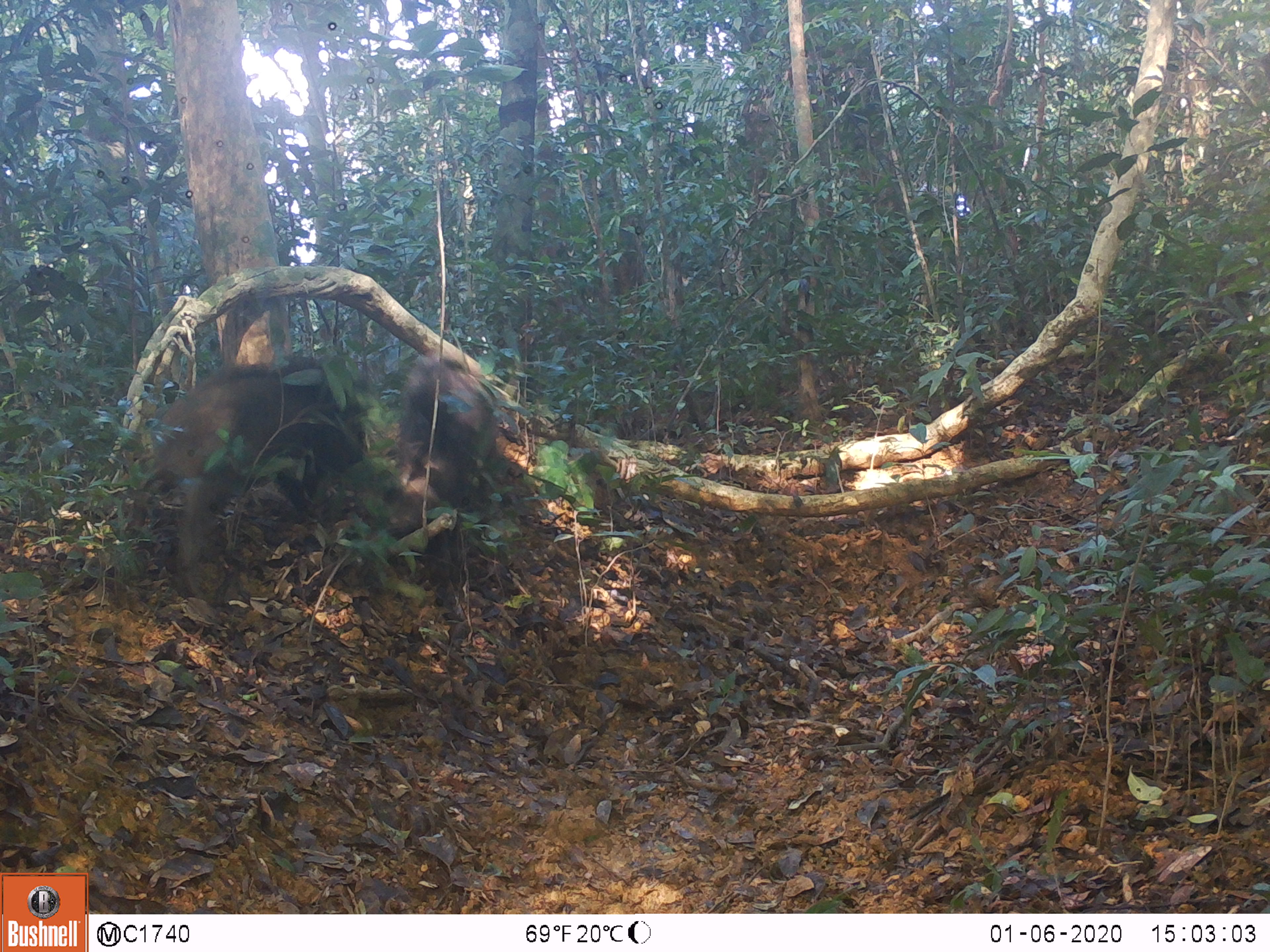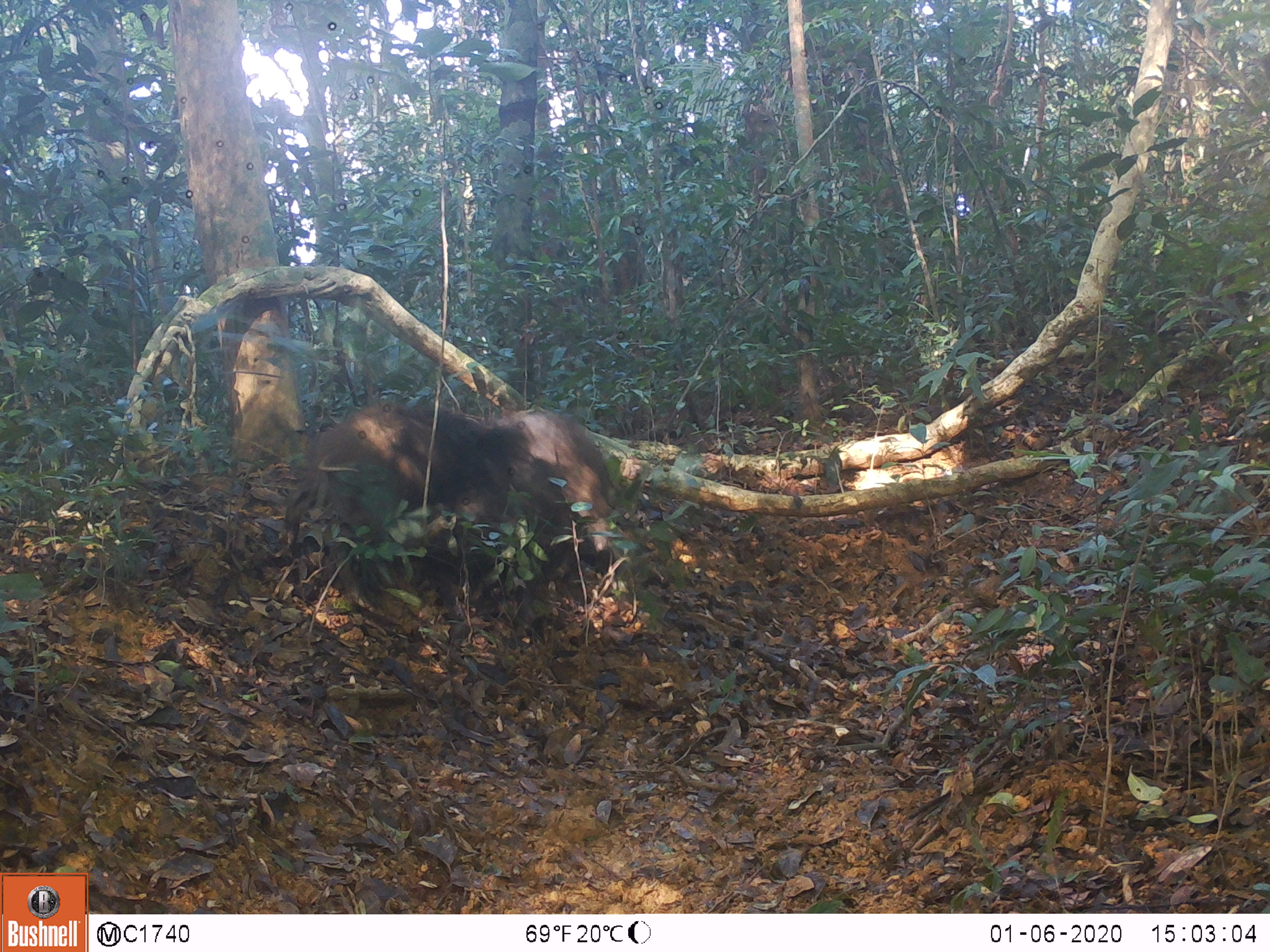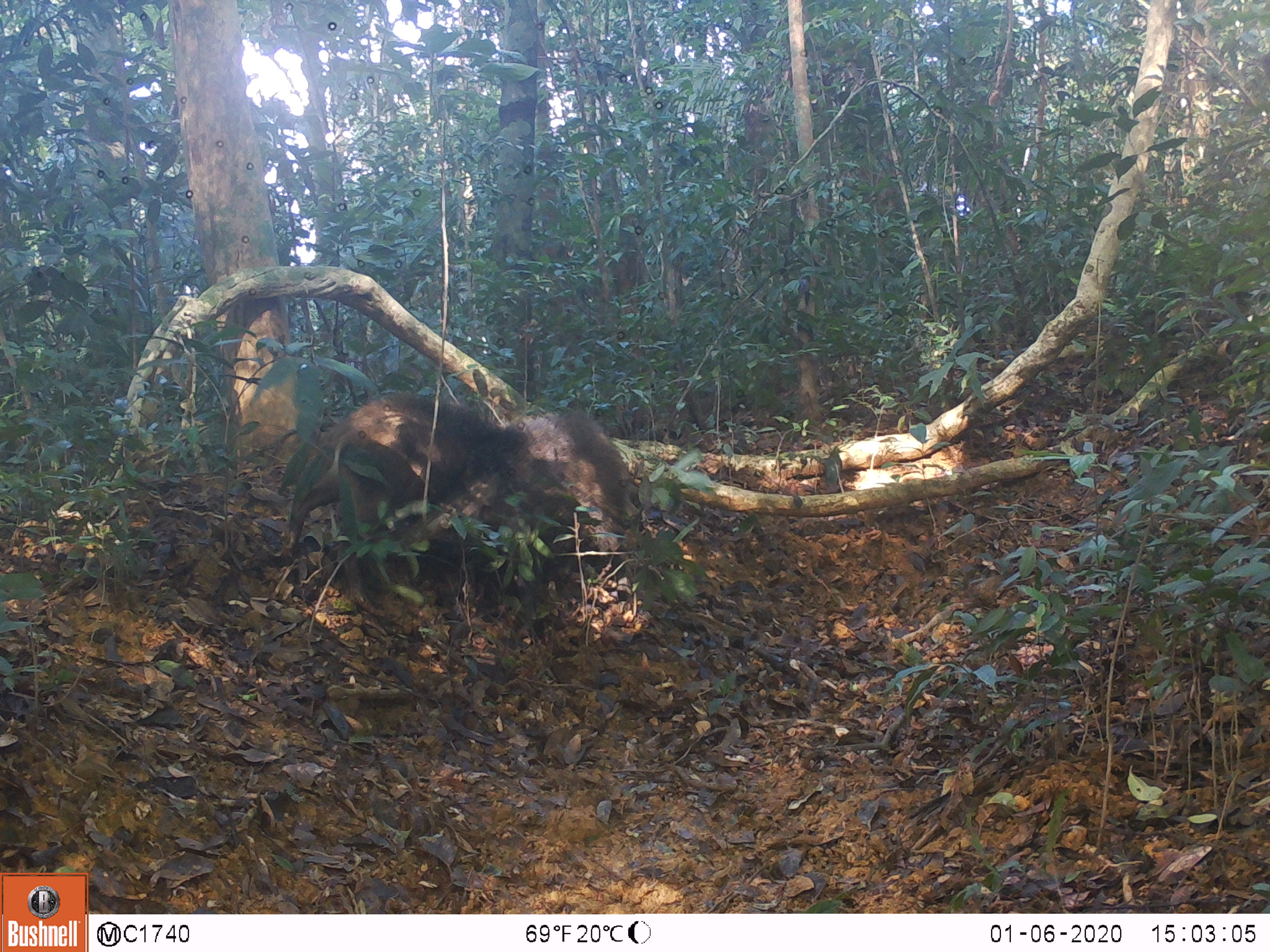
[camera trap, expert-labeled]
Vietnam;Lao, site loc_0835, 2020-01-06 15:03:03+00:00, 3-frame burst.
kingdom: Animalia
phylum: Chordata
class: Mammalia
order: Artiodactyla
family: Suidae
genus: Sus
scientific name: Sus scrofa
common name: eurasian wild pig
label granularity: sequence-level